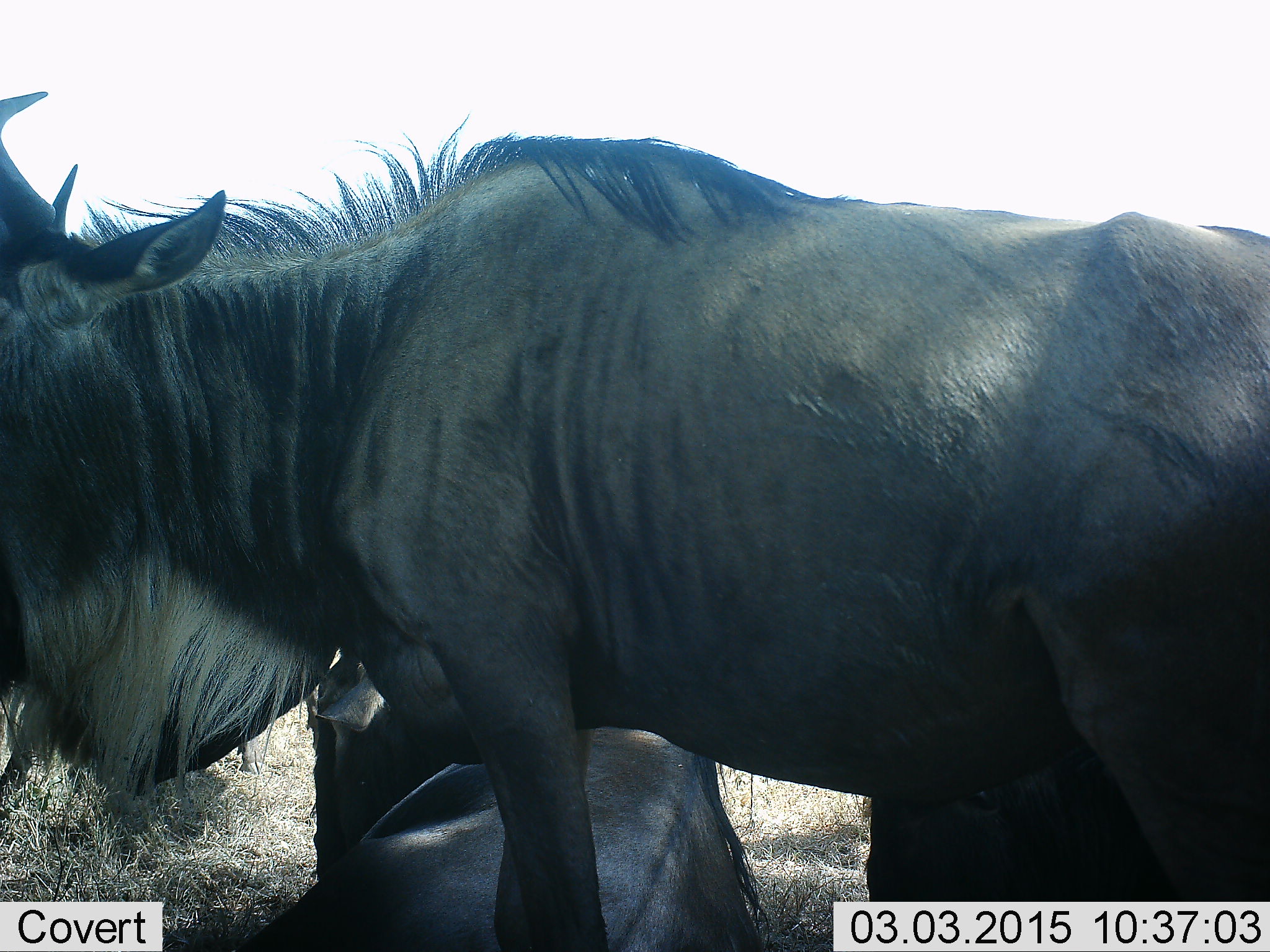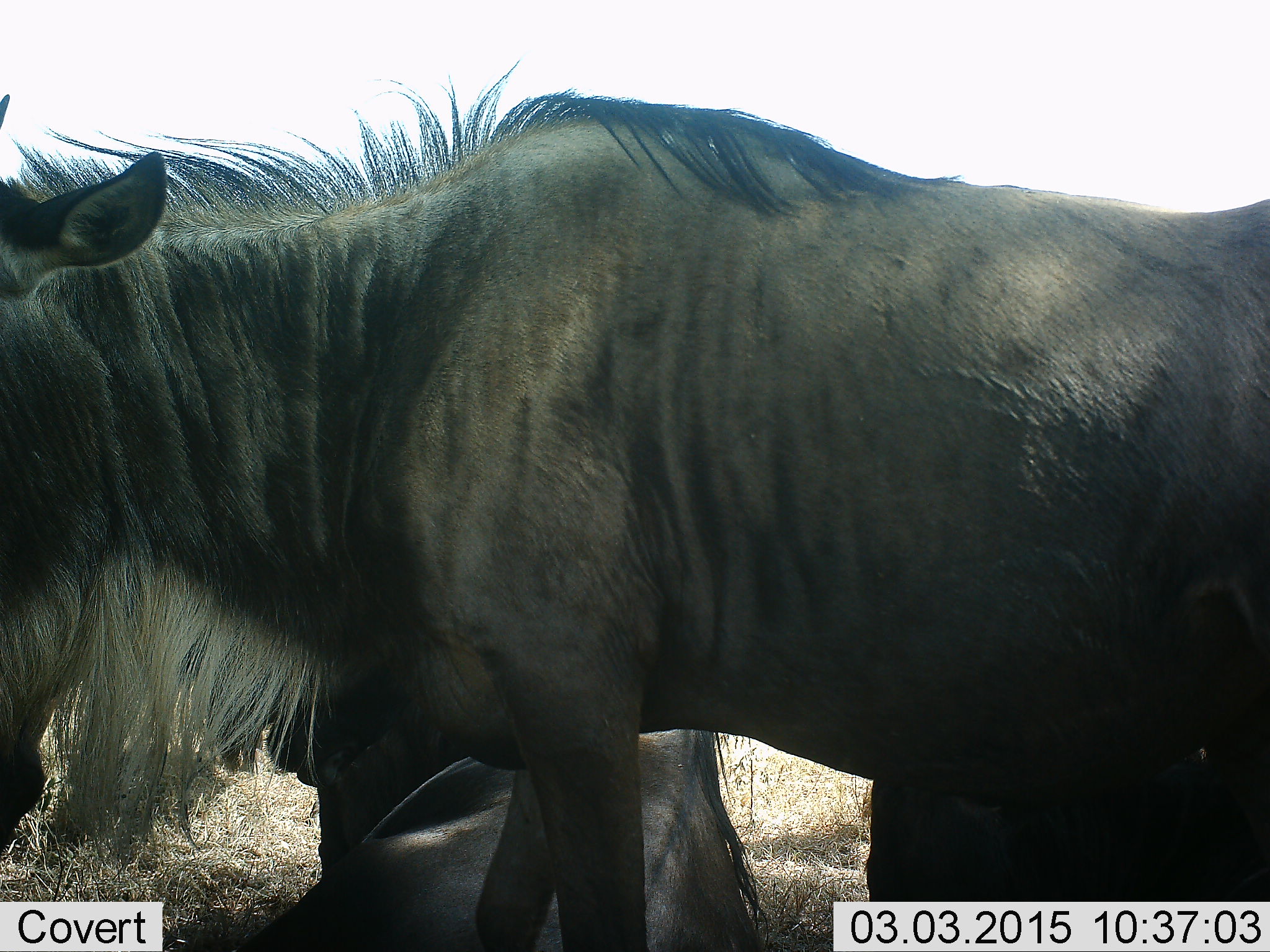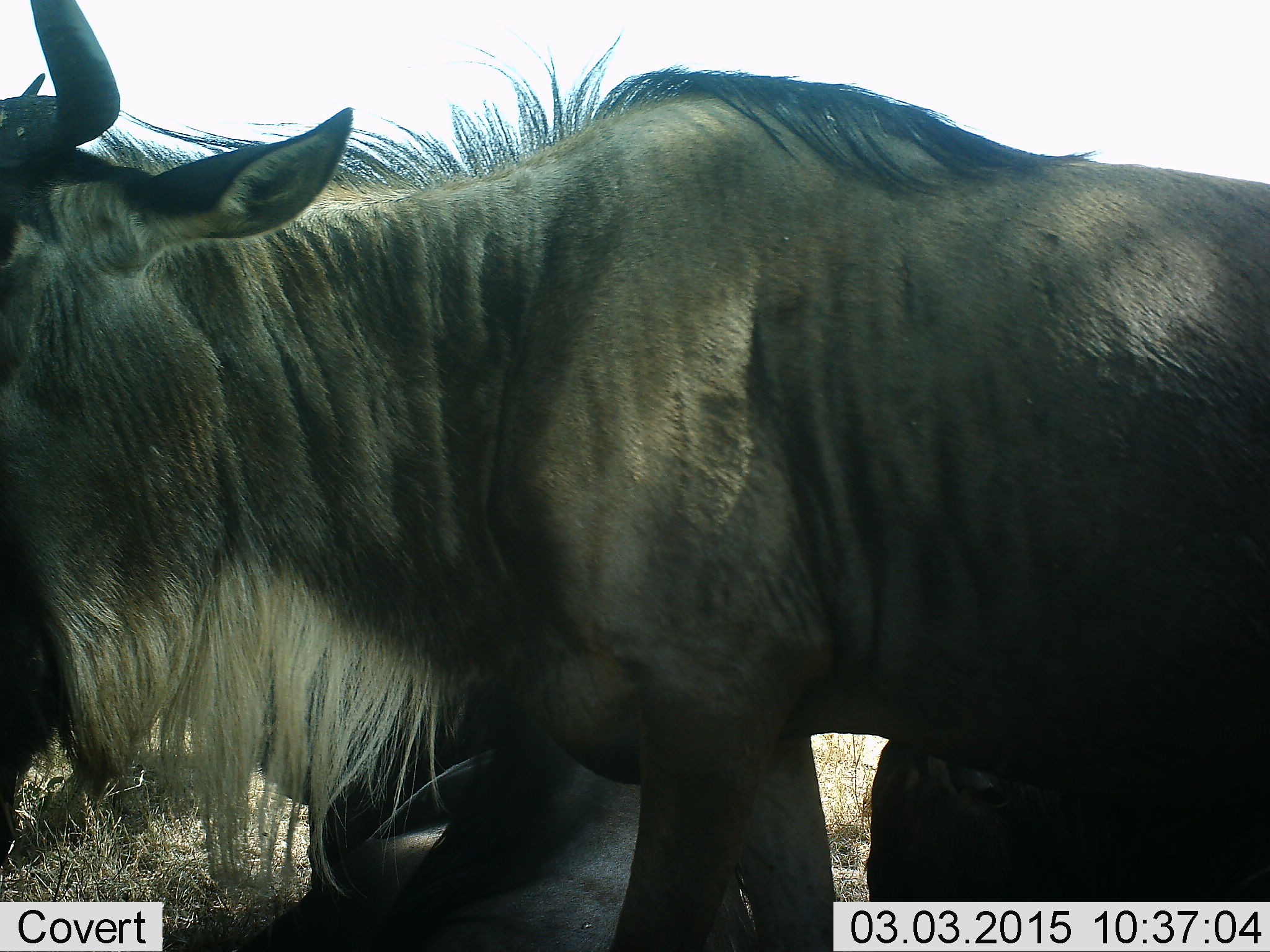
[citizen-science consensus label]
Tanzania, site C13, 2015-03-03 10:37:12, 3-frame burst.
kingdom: Animalia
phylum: Chordata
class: Mammalia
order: Artiodactyla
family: Bovidae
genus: Connochaetes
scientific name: Connochaetes taurinus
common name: blue wildebeest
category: wildebeest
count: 3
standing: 80%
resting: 70%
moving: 10%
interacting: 10%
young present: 0%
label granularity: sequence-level